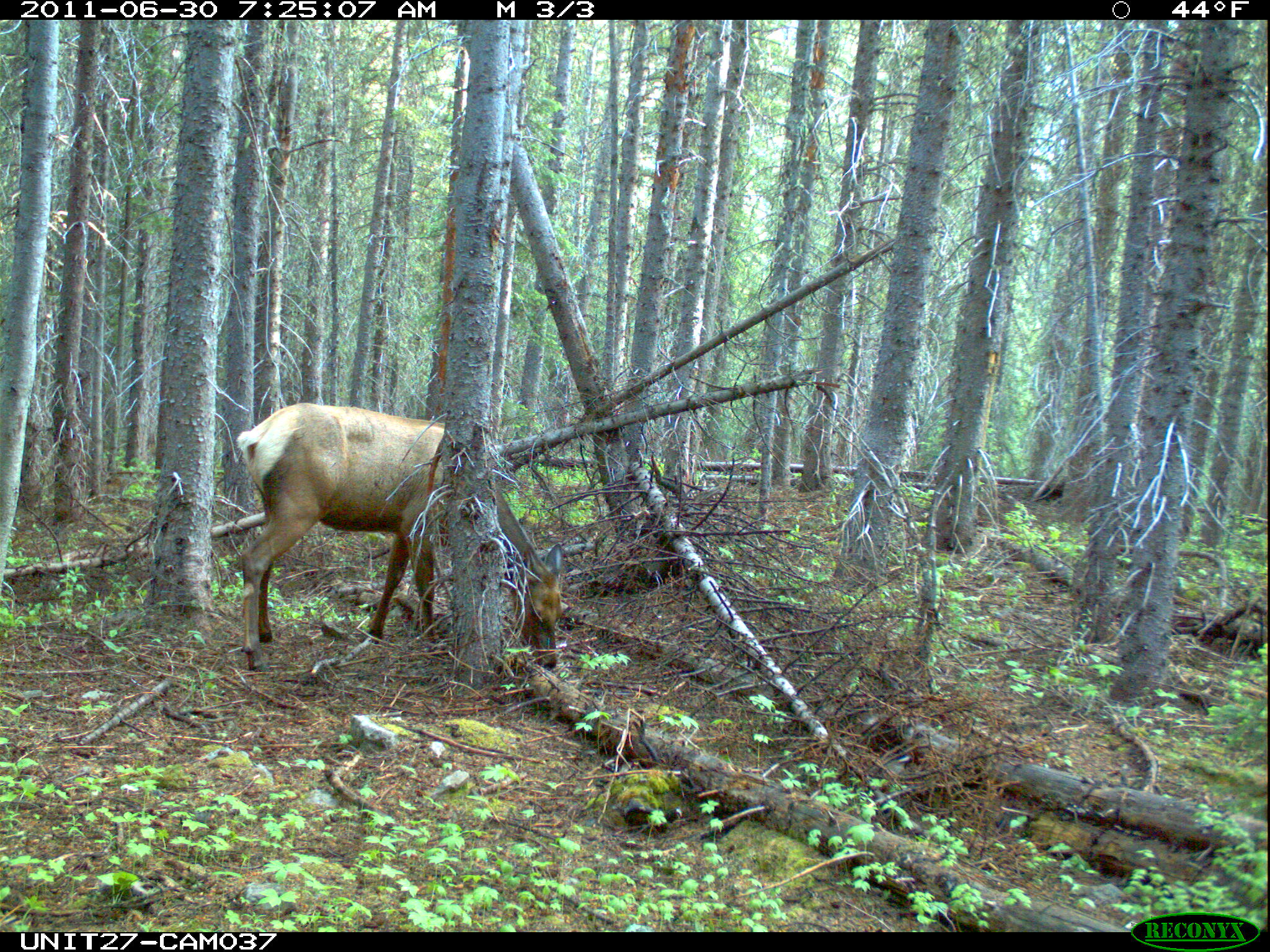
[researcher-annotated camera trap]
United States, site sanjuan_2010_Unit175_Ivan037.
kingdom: Animalia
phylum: Chordata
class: Mammalia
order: Artiodactyla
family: Cervidae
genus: Cervus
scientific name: Cervus elaphus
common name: red deer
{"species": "Cervus elaphus (red deer)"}